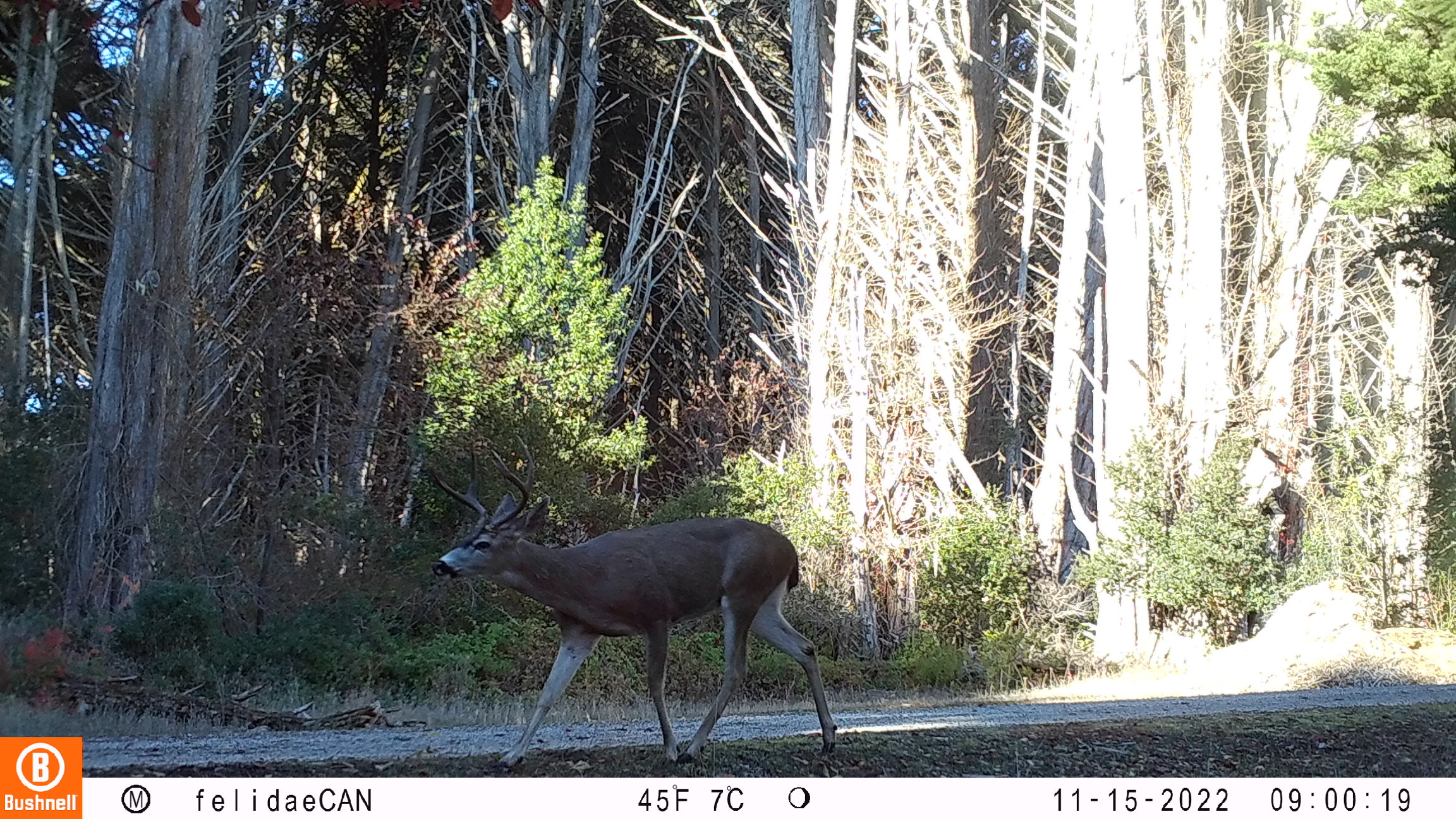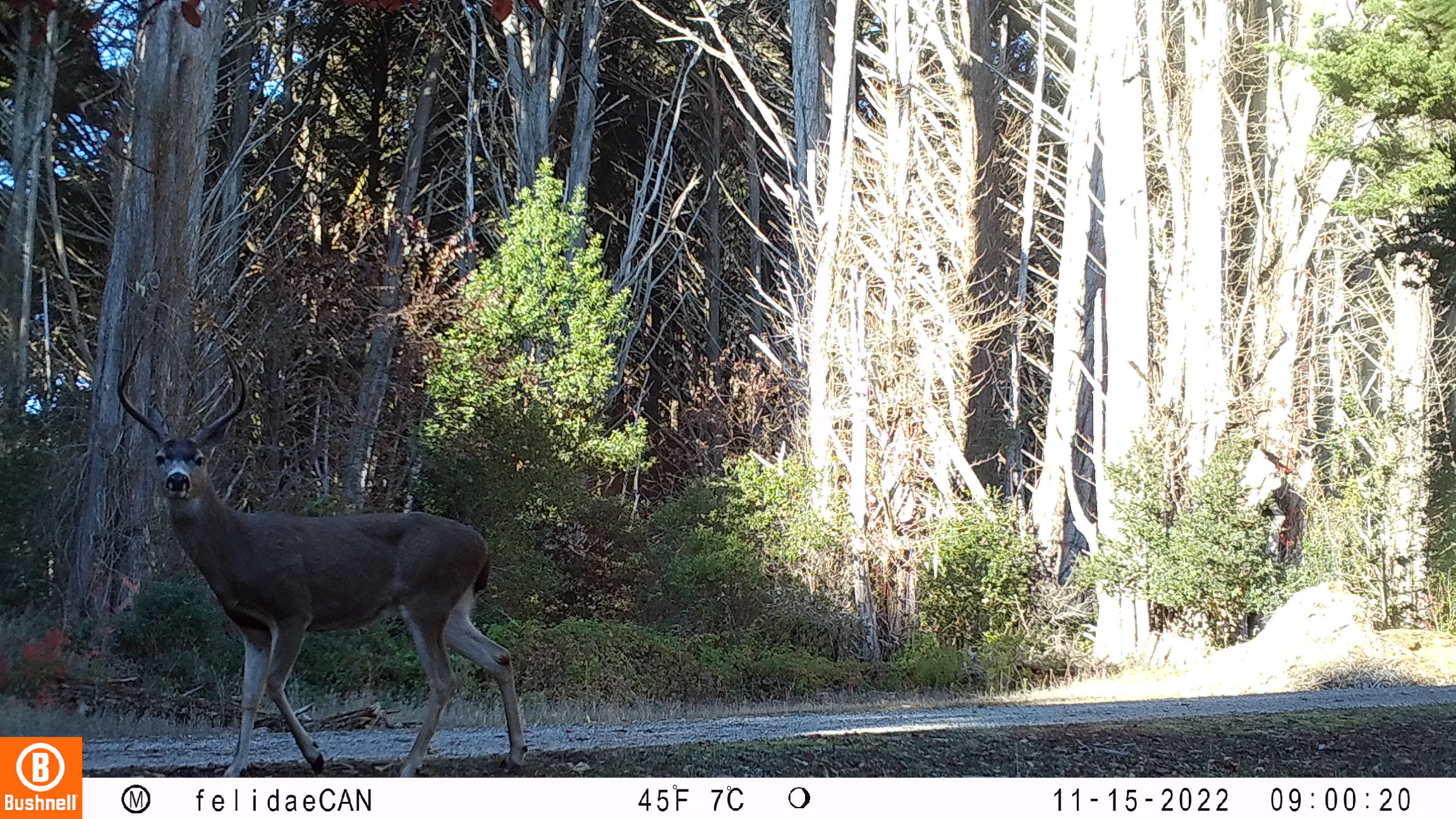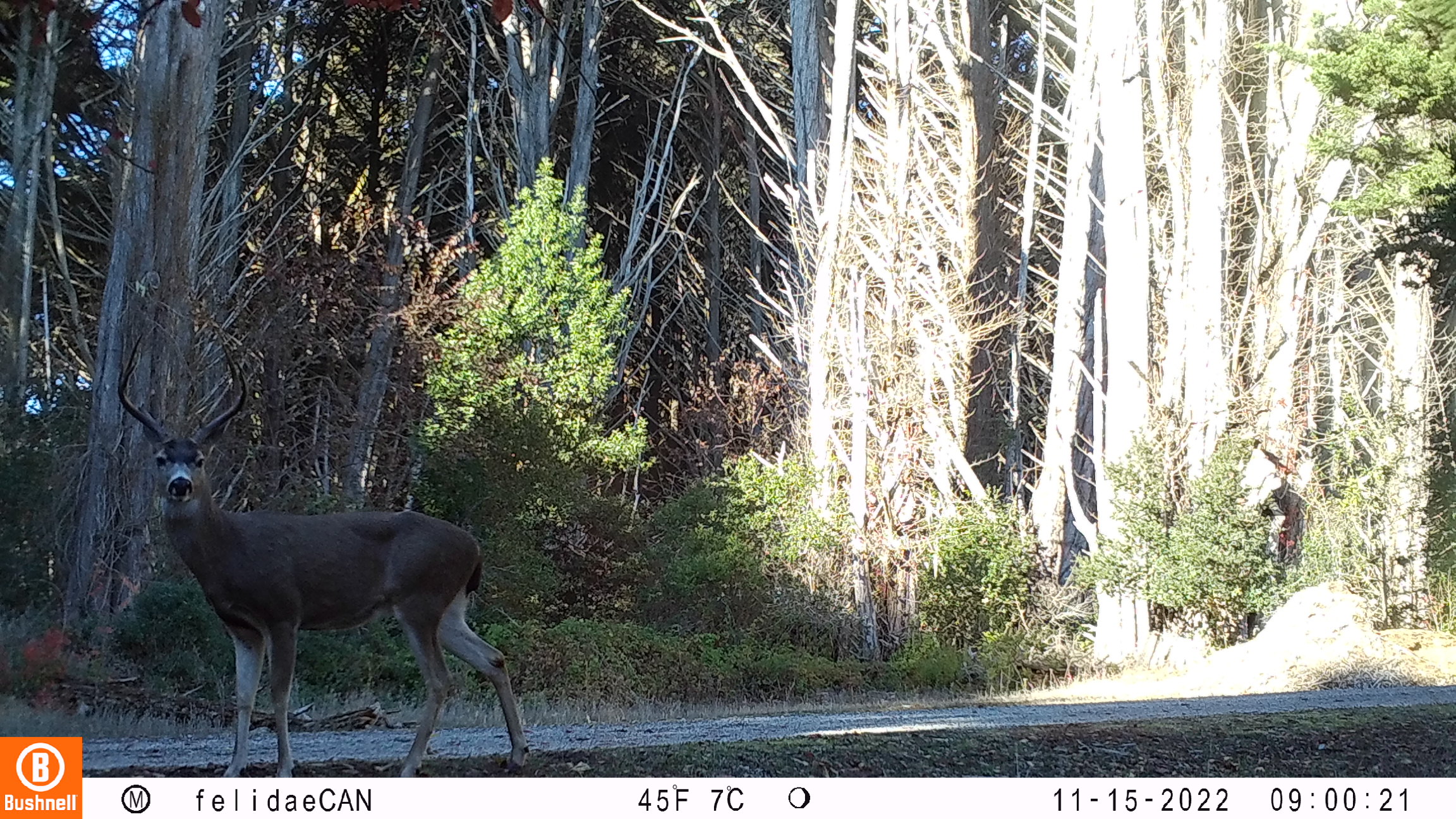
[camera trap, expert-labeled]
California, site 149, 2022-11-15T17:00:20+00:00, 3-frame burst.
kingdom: Animalia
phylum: Chordata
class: Mammalia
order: Artiodactyla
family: Cervidae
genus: Odocoileus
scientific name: Odocoileus hemionus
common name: mule deer